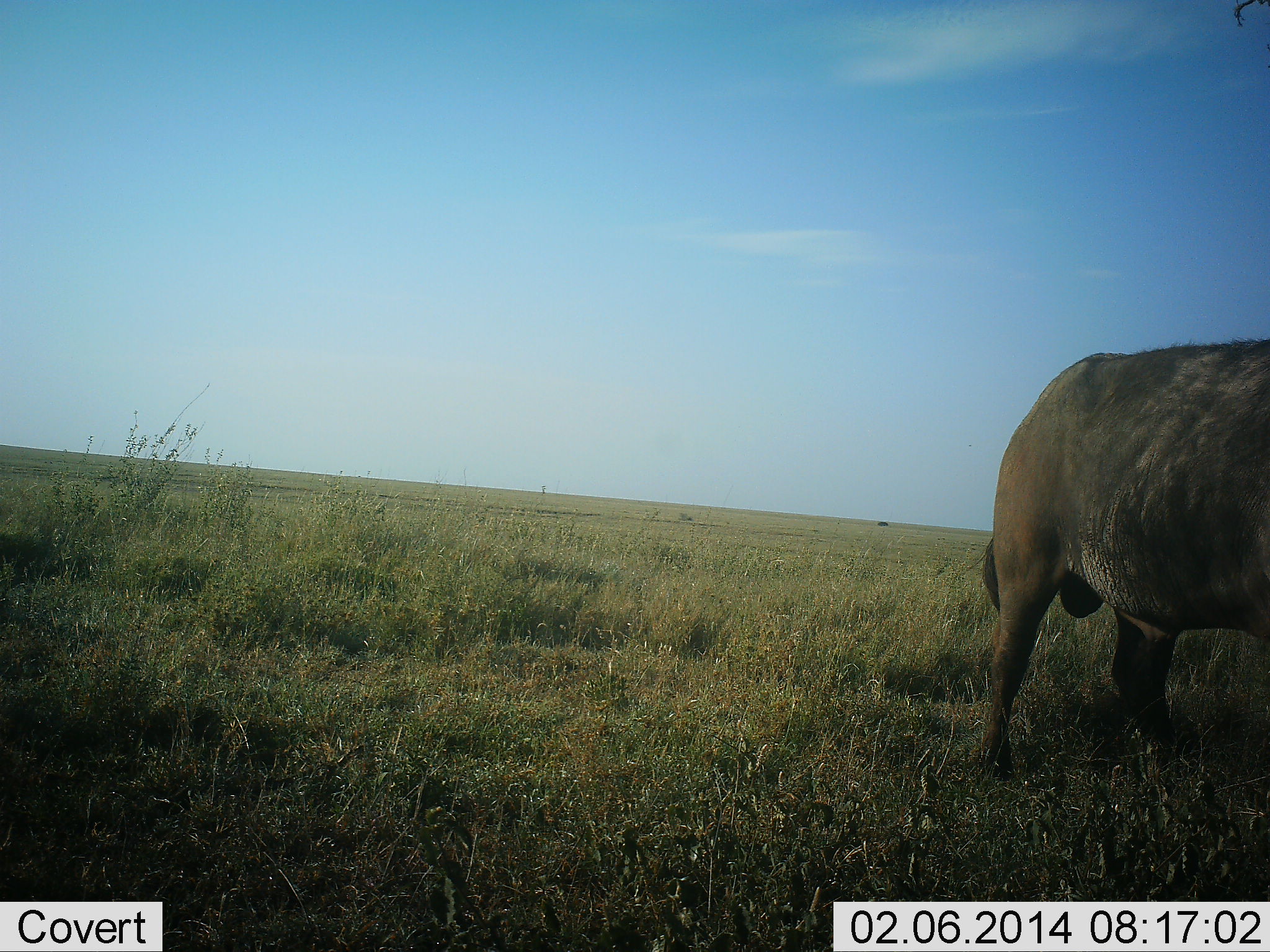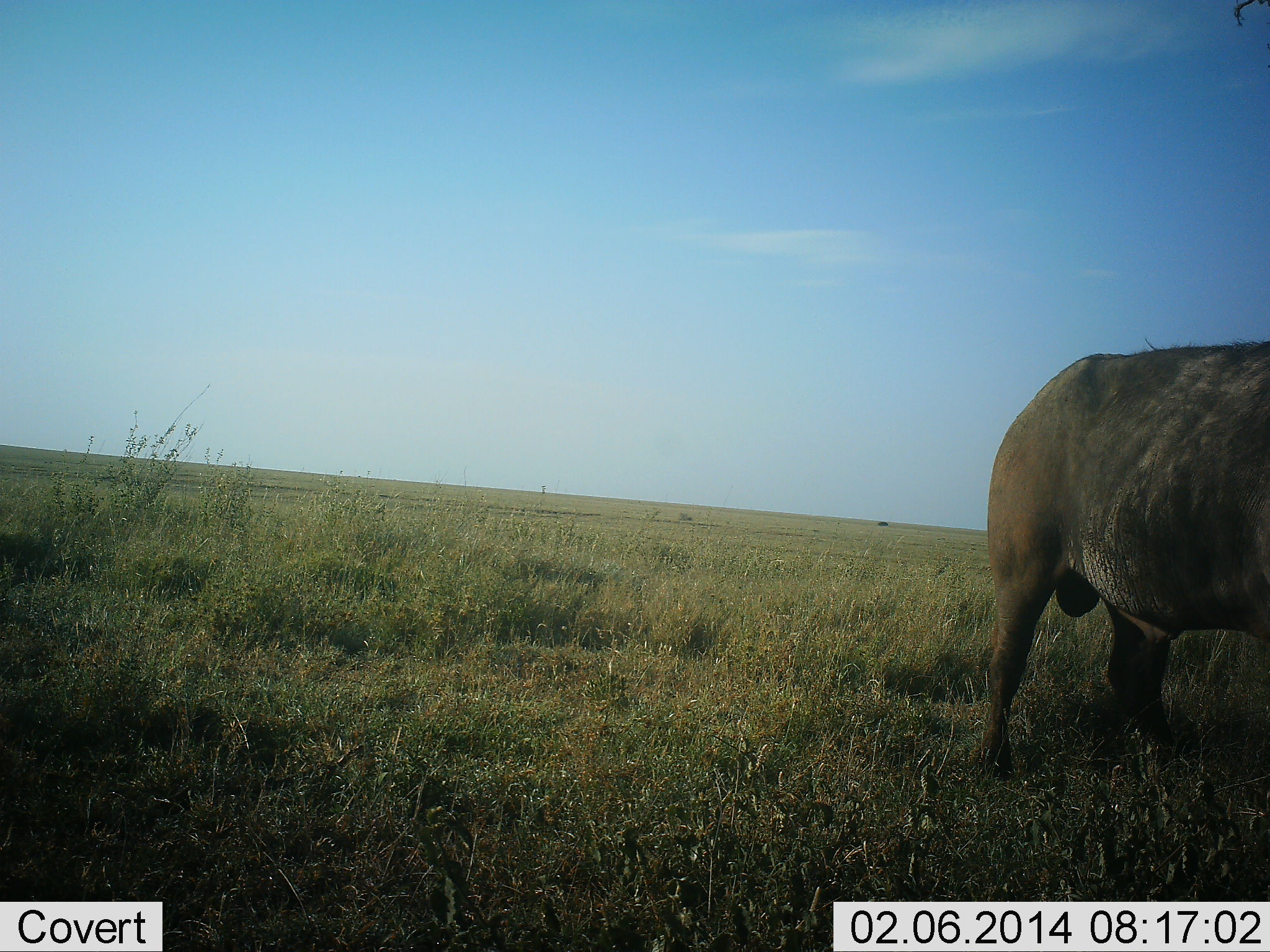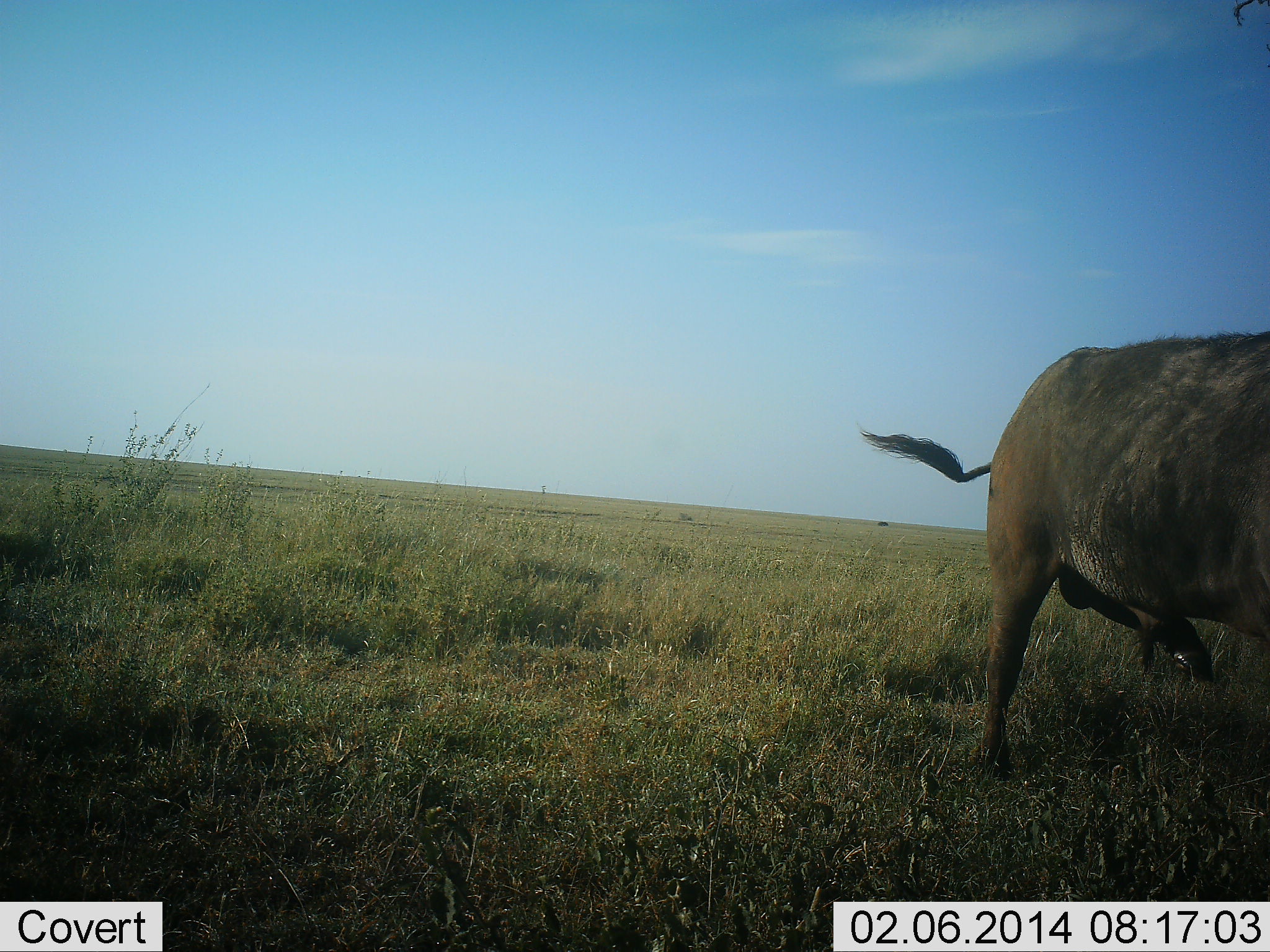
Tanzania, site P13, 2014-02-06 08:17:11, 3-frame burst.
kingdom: Animalia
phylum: Chordata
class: Mammalia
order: Artiodactyla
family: Bovidae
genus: Syncerus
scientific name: Syncerus caffer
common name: cape buffalo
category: buffalo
Buffalo (cape buffalo) (Syncerus caffer), count 1. Behavior (volunteer vote fractions): standing 91%, resting 0%, moving 9%, interacting 0%. Young present (vote fraction): 0%. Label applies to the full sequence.